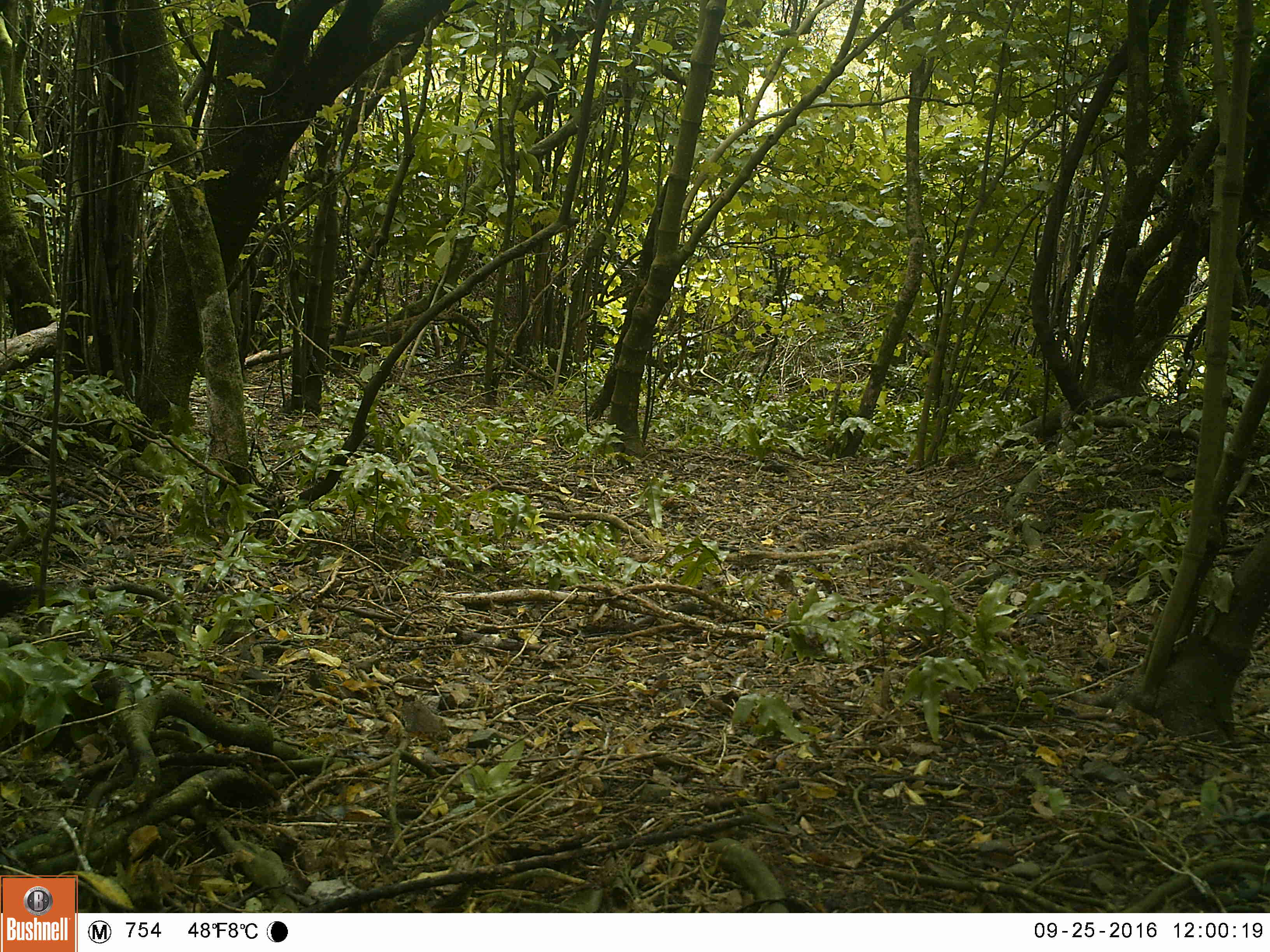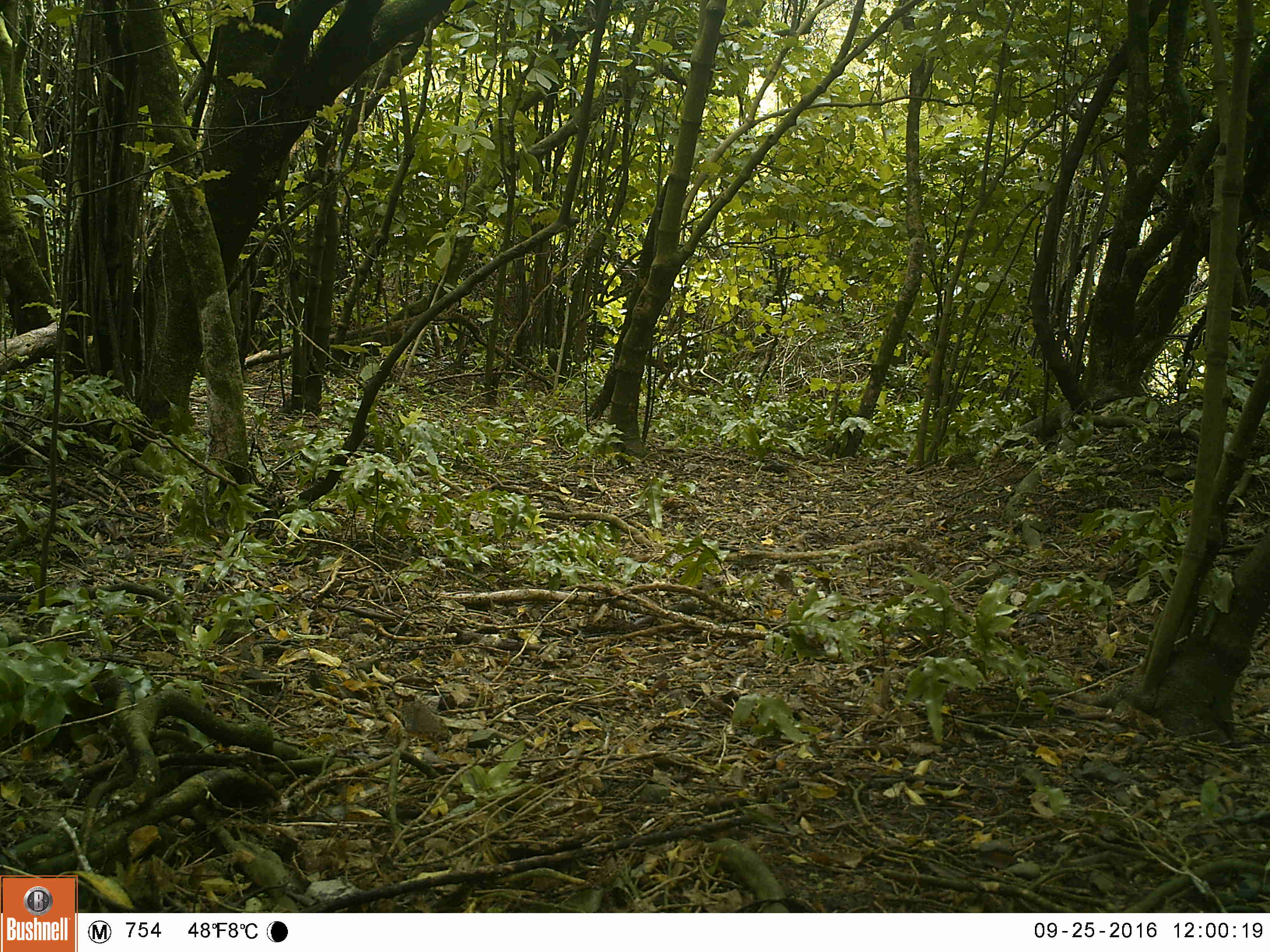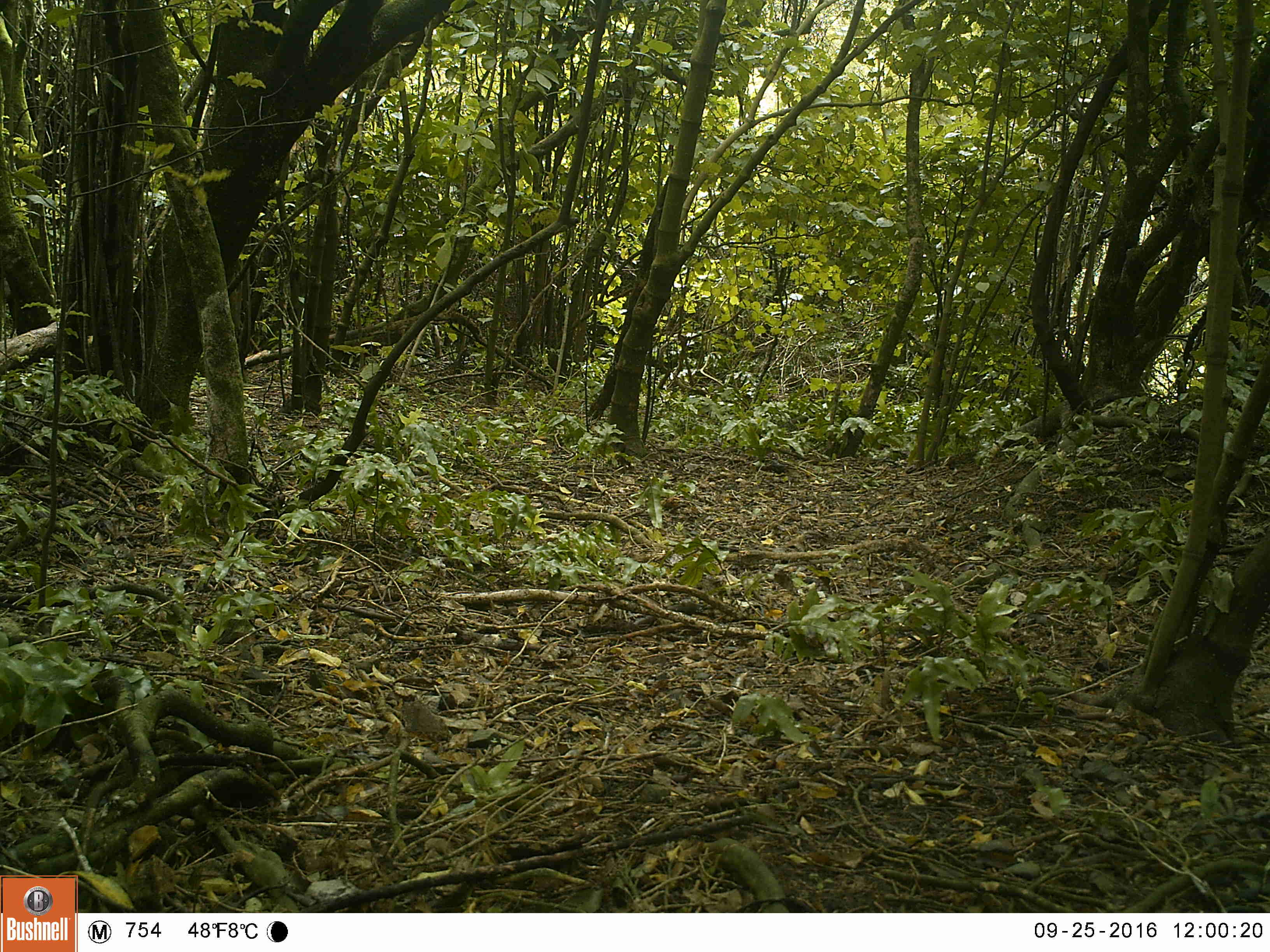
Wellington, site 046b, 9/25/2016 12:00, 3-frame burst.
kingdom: Animalia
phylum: Chordata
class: Aves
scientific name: Aves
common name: bird